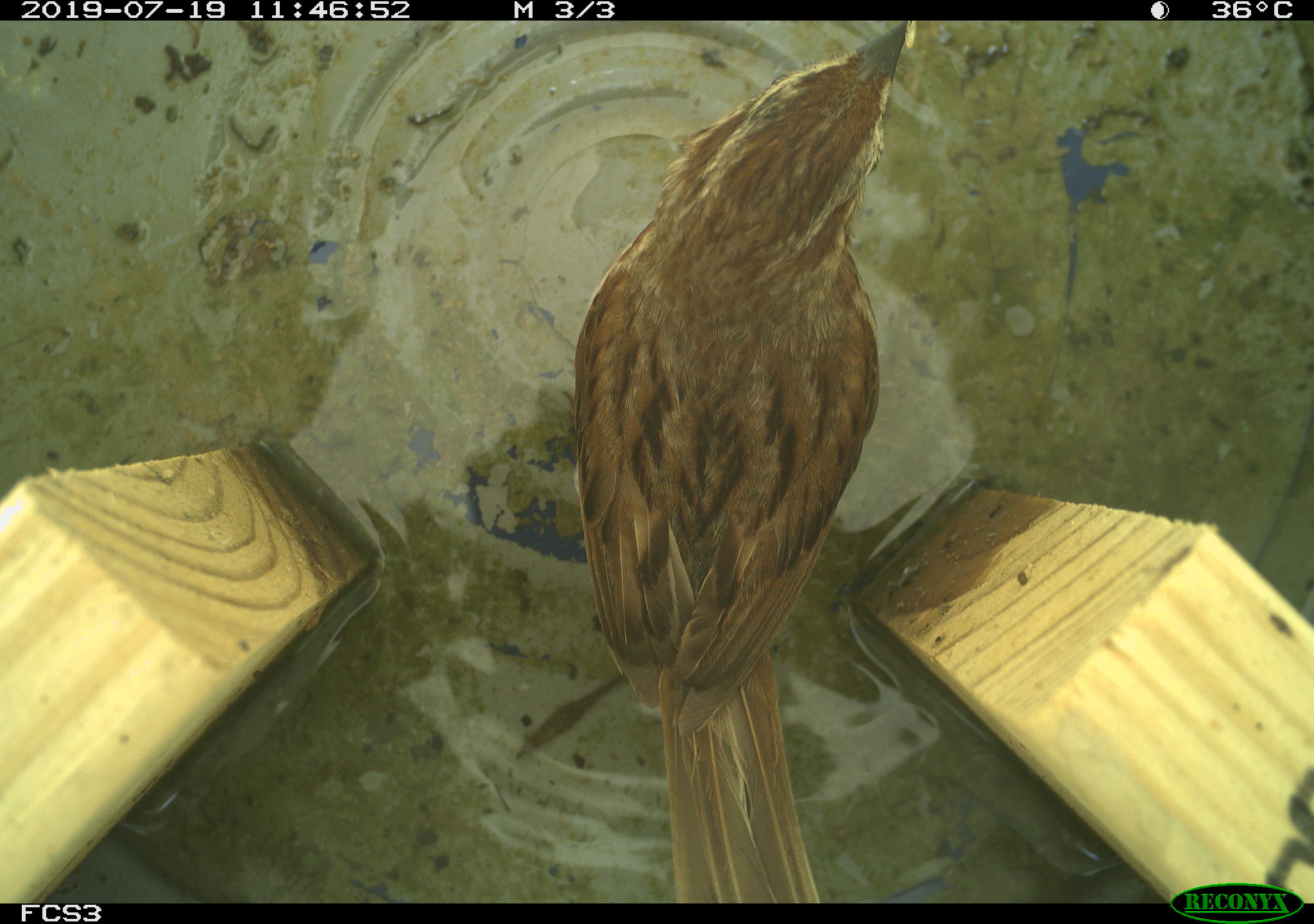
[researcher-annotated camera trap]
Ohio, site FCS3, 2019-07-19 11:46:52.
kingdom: Animalia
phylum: Chordata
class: Aves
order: Passeriformes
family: Passerellidae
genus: Melospiza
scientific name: Melospiza melodia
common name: song sparrow